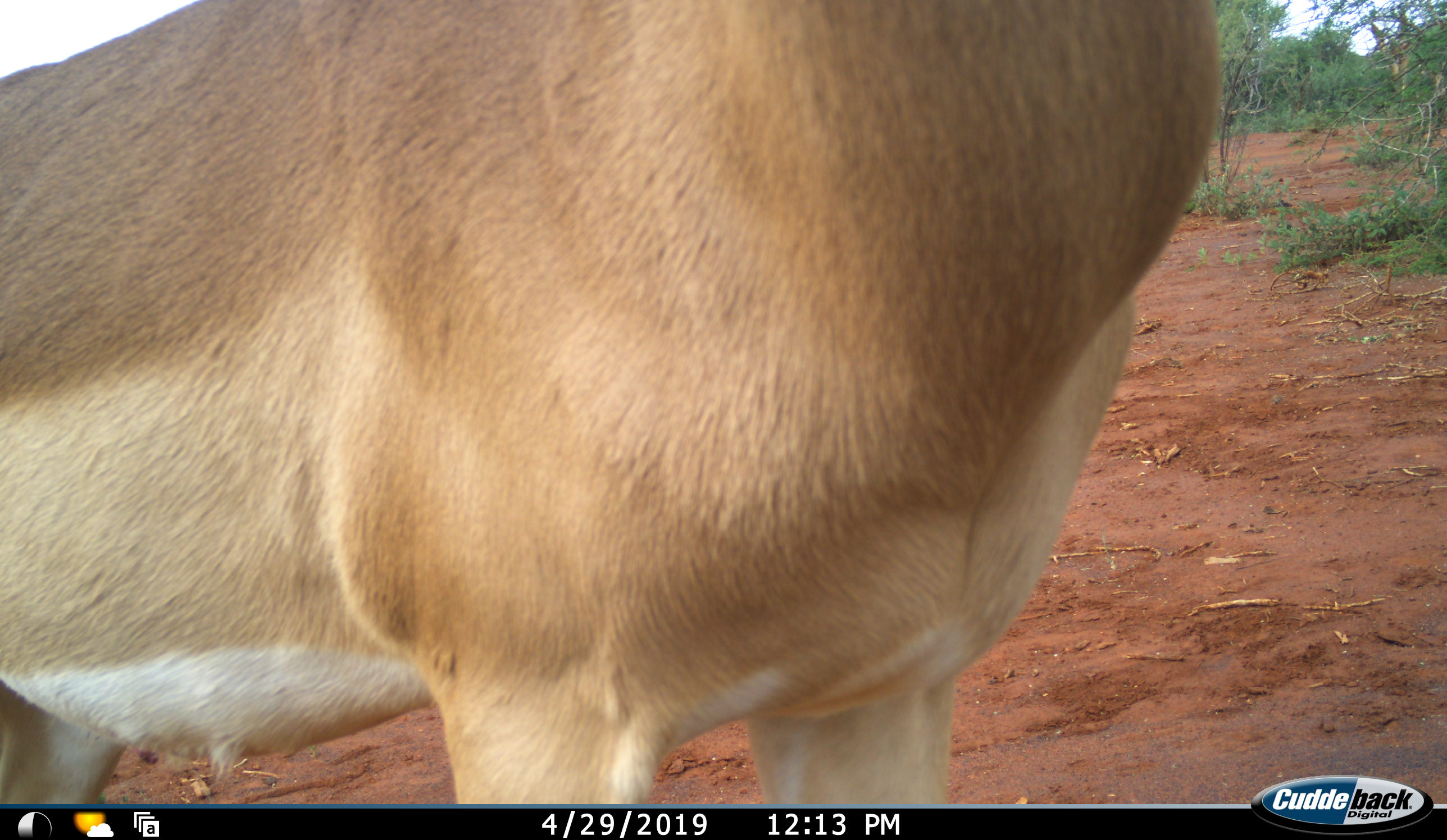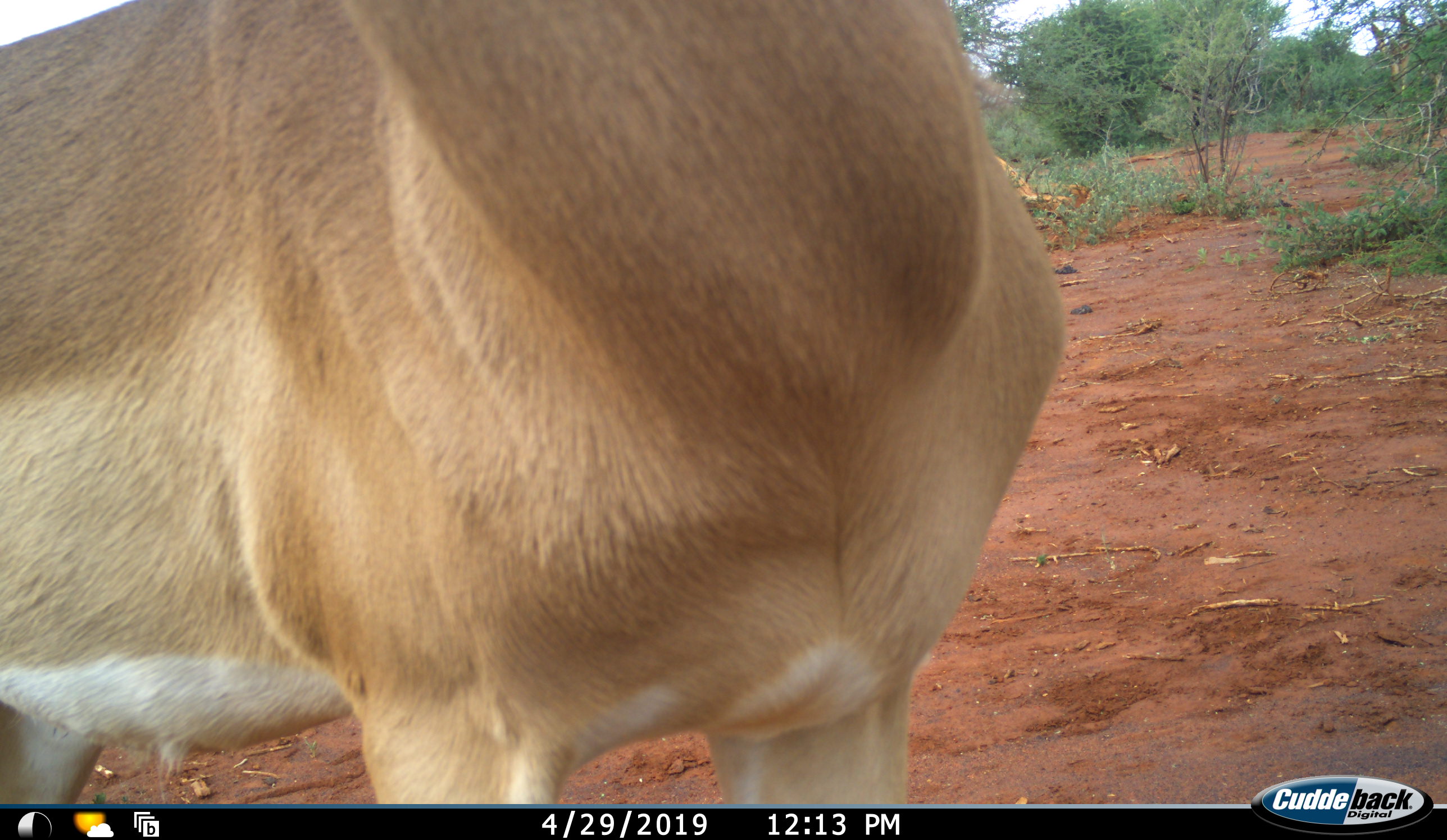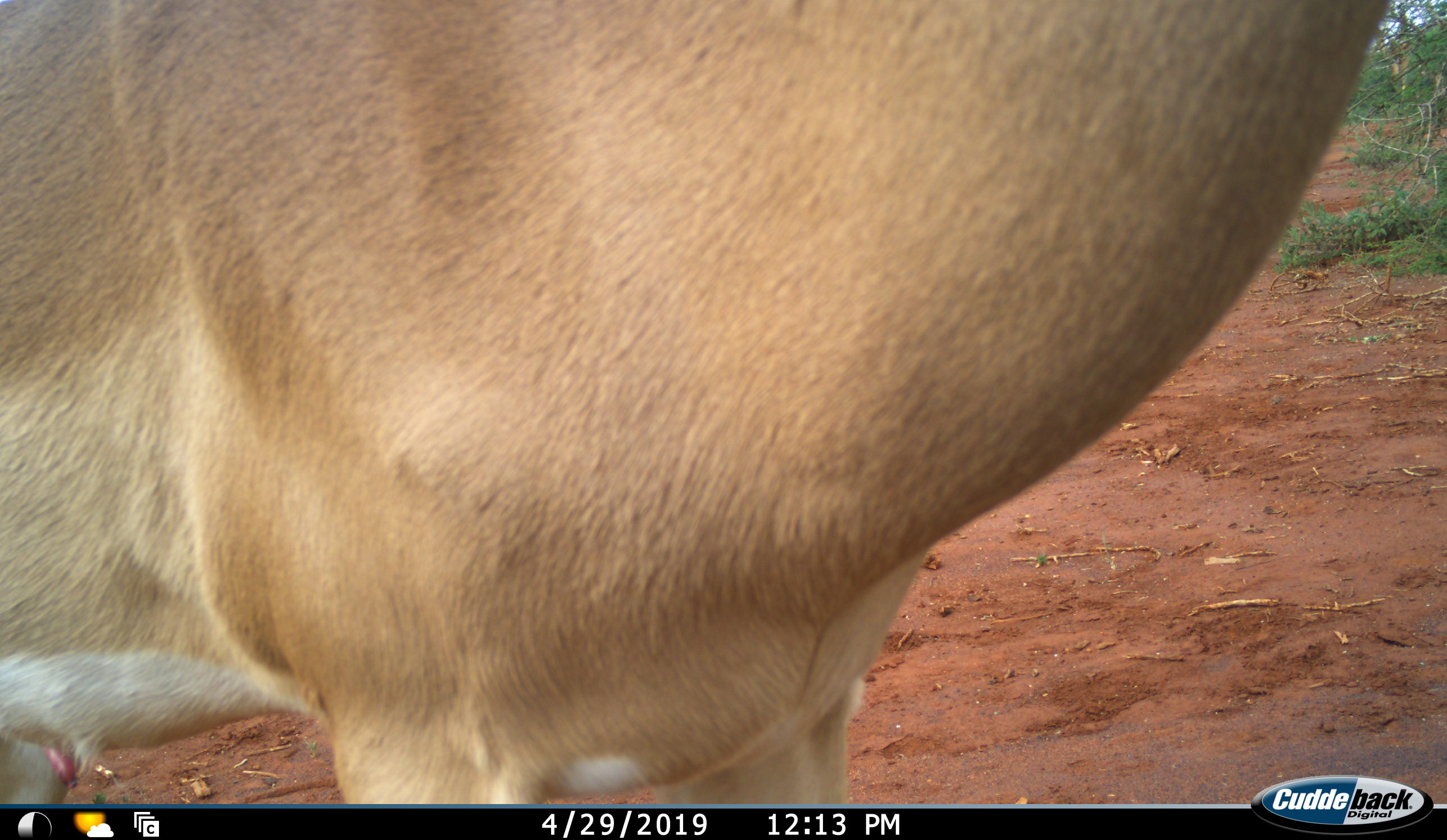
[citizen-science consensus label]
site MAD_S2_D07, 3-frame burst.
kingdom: Animalia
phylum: Chordata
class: Mammalia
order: Artiodactyla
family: Bovidae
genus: Aepyceros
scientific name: Aepyceros melampus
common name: impala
Impala (Aepyceros melampus), count 1. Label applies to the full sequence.